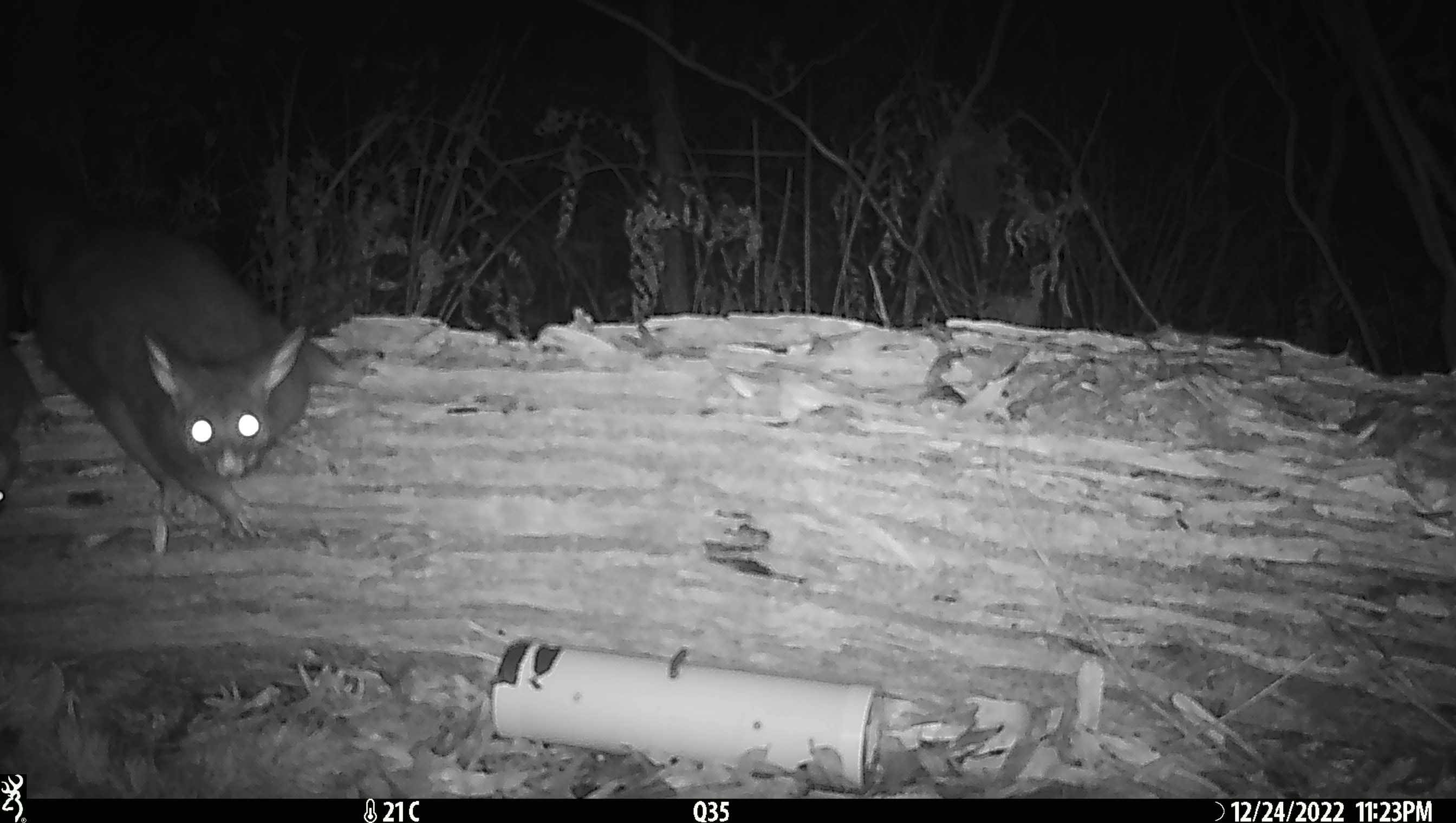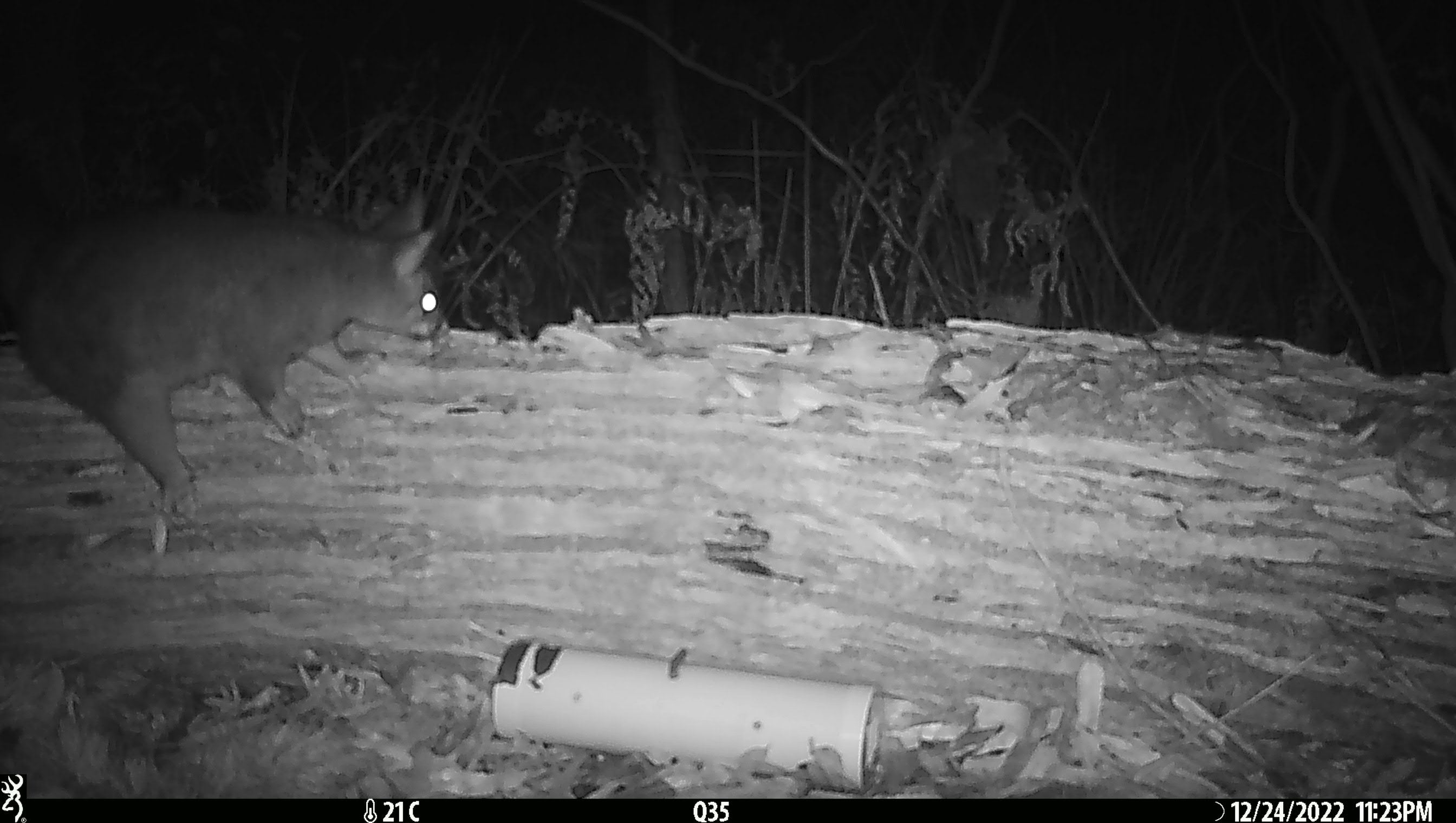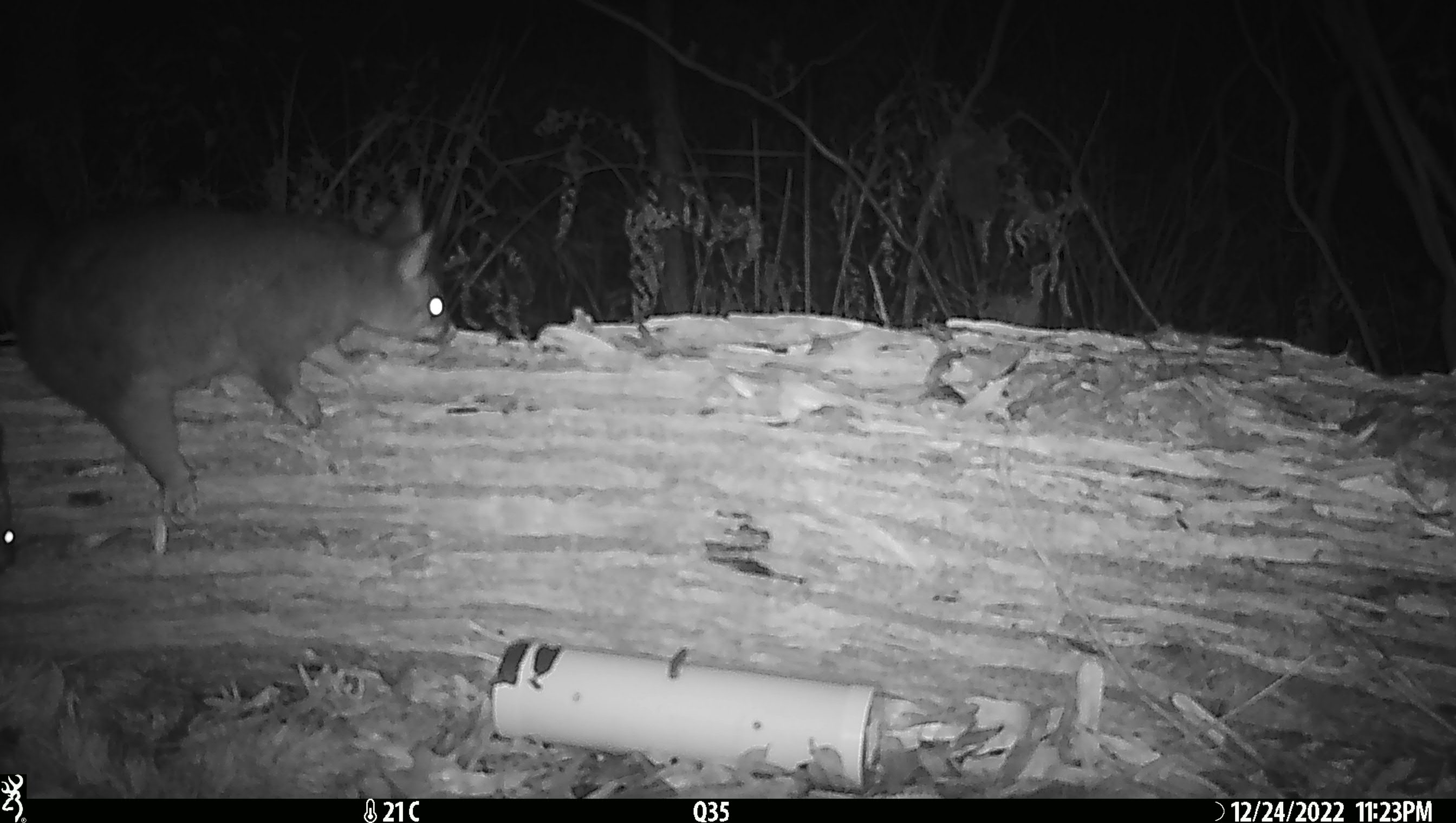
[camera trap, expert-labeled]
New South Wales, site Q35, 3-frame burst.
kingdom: Animalia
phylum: Chordata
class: Mammalia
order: Diprotodontia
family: Phalangeridae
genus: Trichosurus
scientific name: Trichosurus vulpecula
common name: common brushtail possum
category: possum